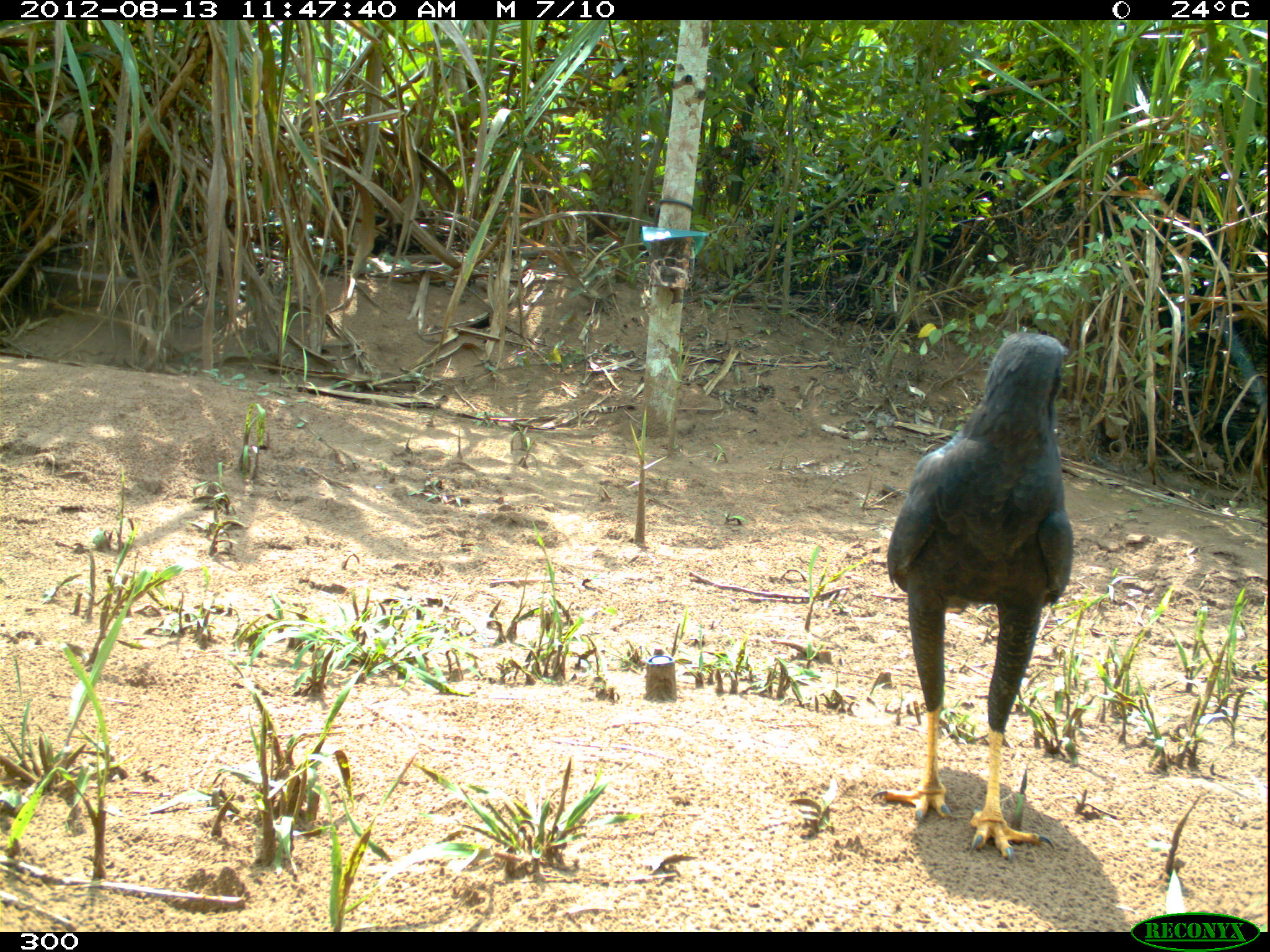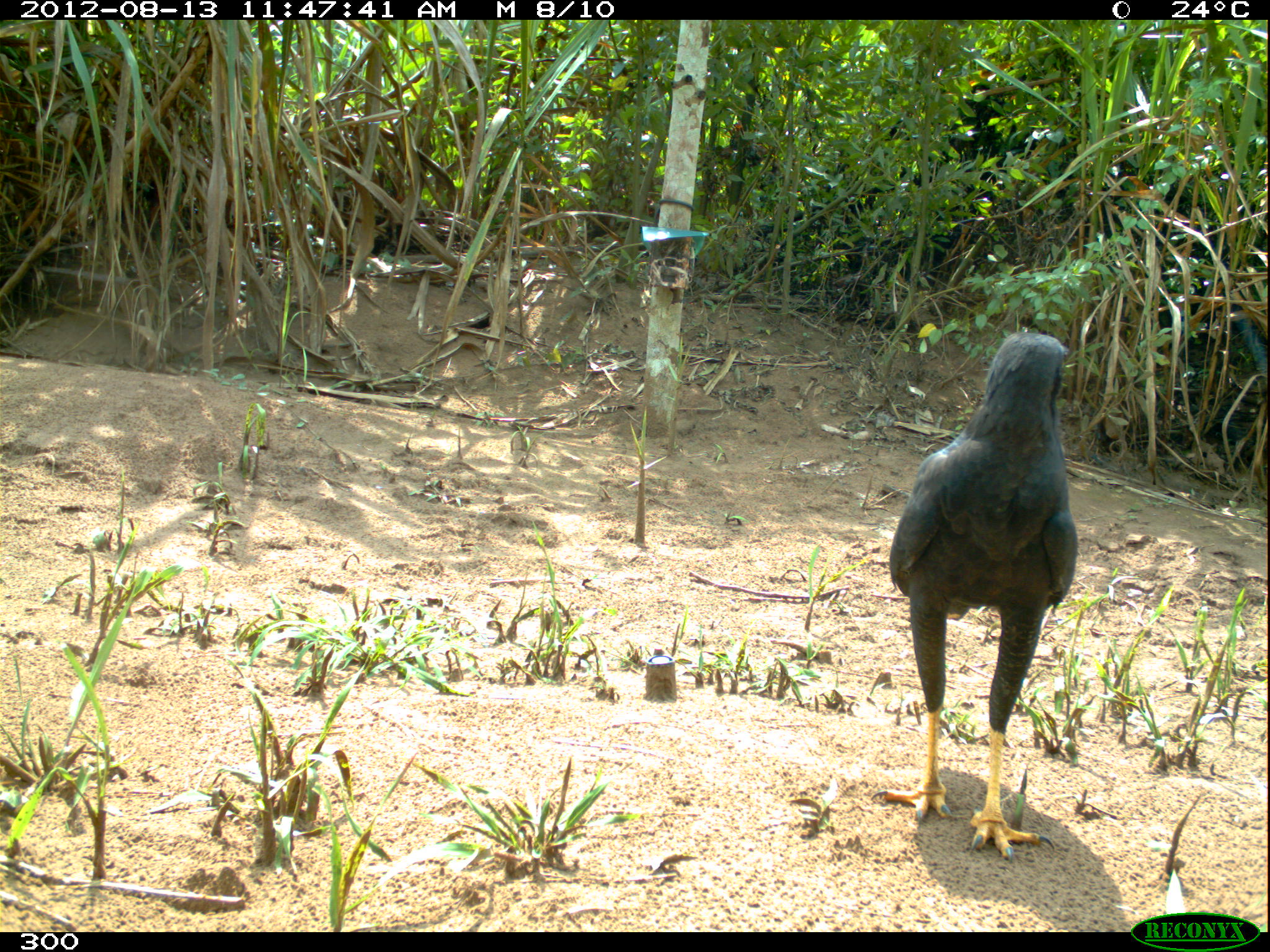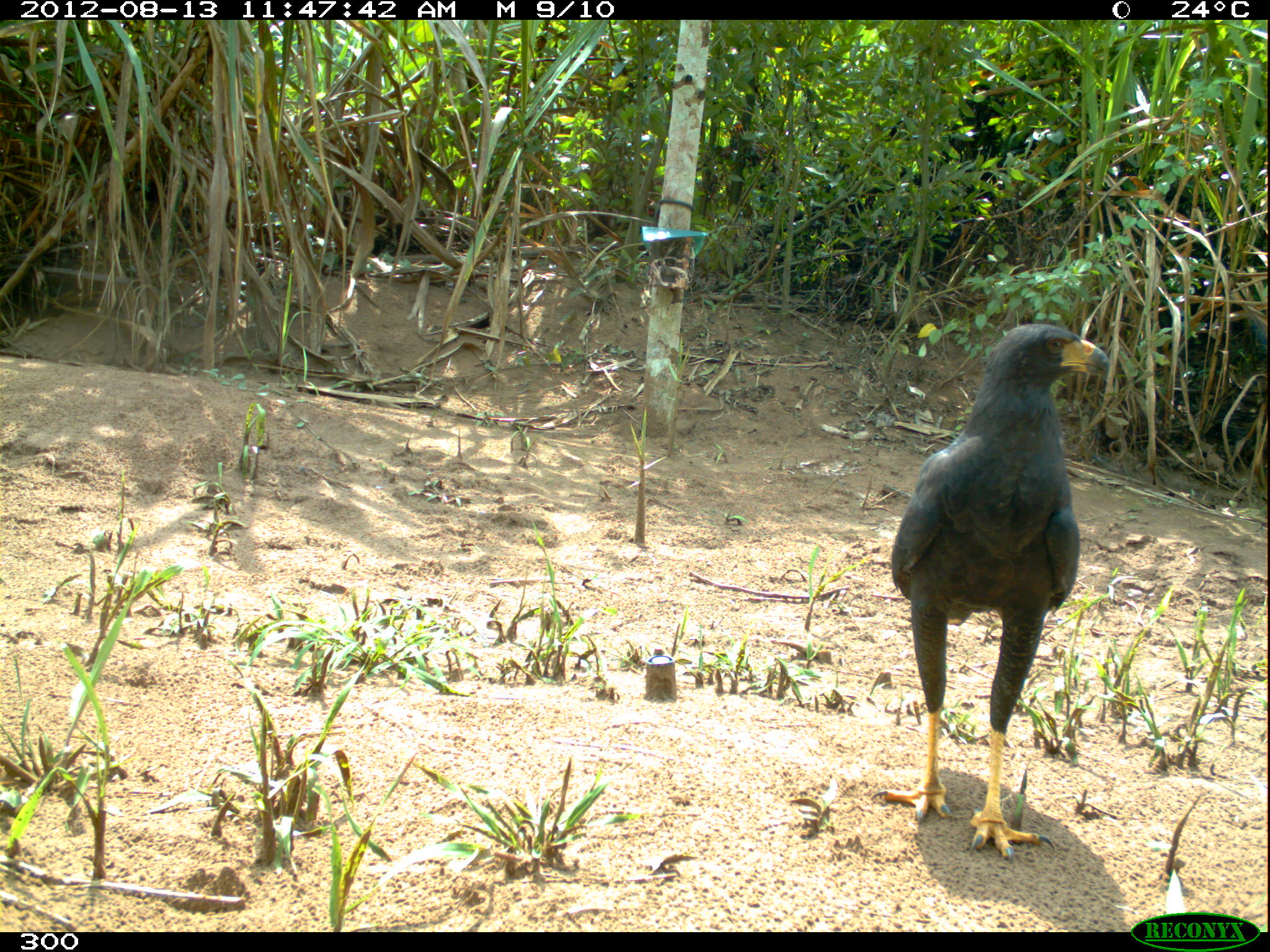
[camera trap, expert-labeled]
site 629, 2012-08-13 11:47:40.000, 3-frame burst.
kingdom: Animalia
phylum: Chordata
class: Aves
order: Accipitriformes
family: Accipitridae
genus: Buteogallus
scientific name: Buteogallus urubitinga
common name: great black hawk